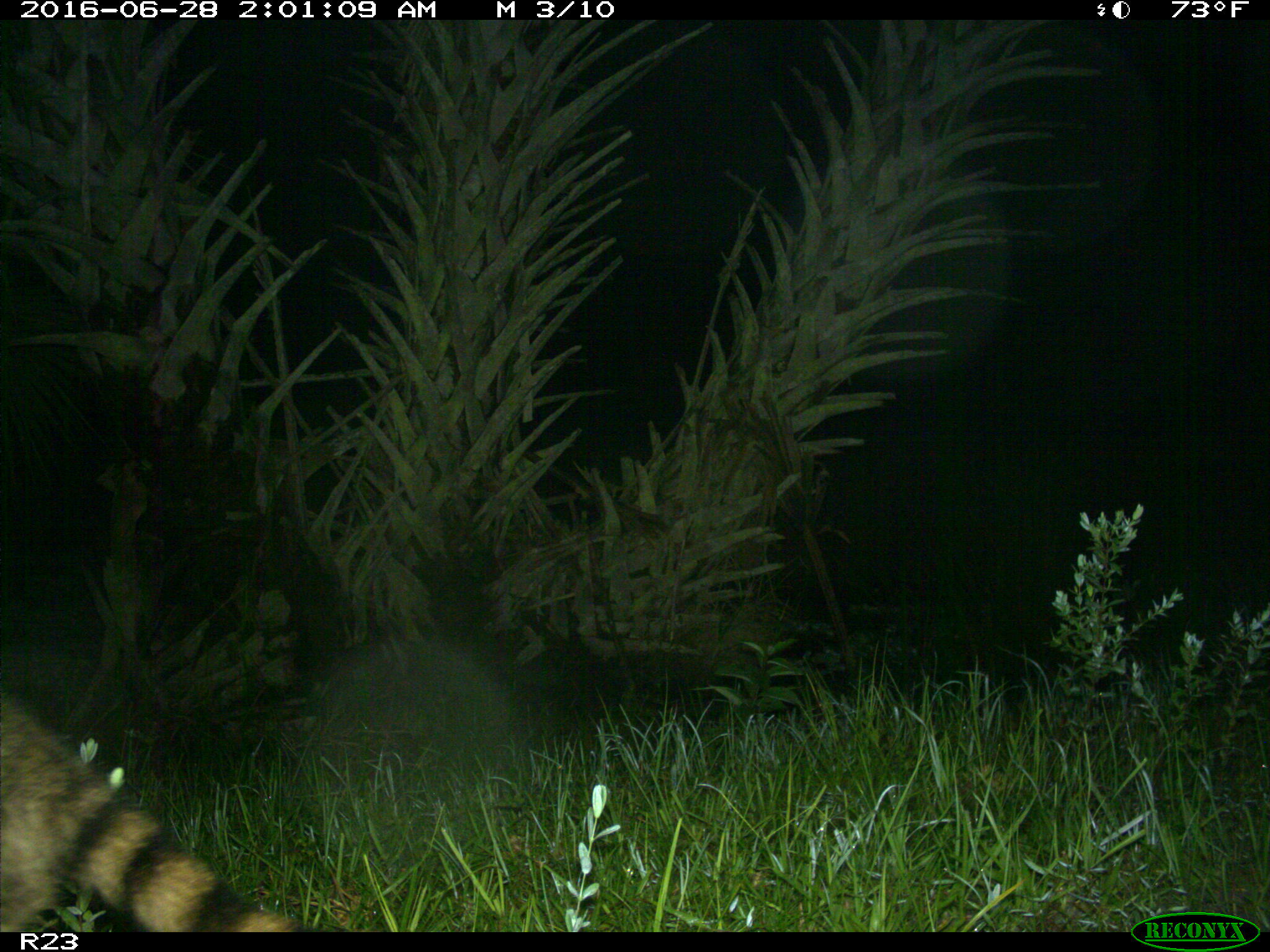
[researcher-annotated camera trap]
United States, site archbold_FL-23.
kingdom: Animalia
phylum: Chordata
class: Mammalia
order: Carnivora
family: Procyonidae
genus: Procyon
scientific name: Procyon lotor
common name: common raccoon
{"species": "Procyon lotor (common raccoon)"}